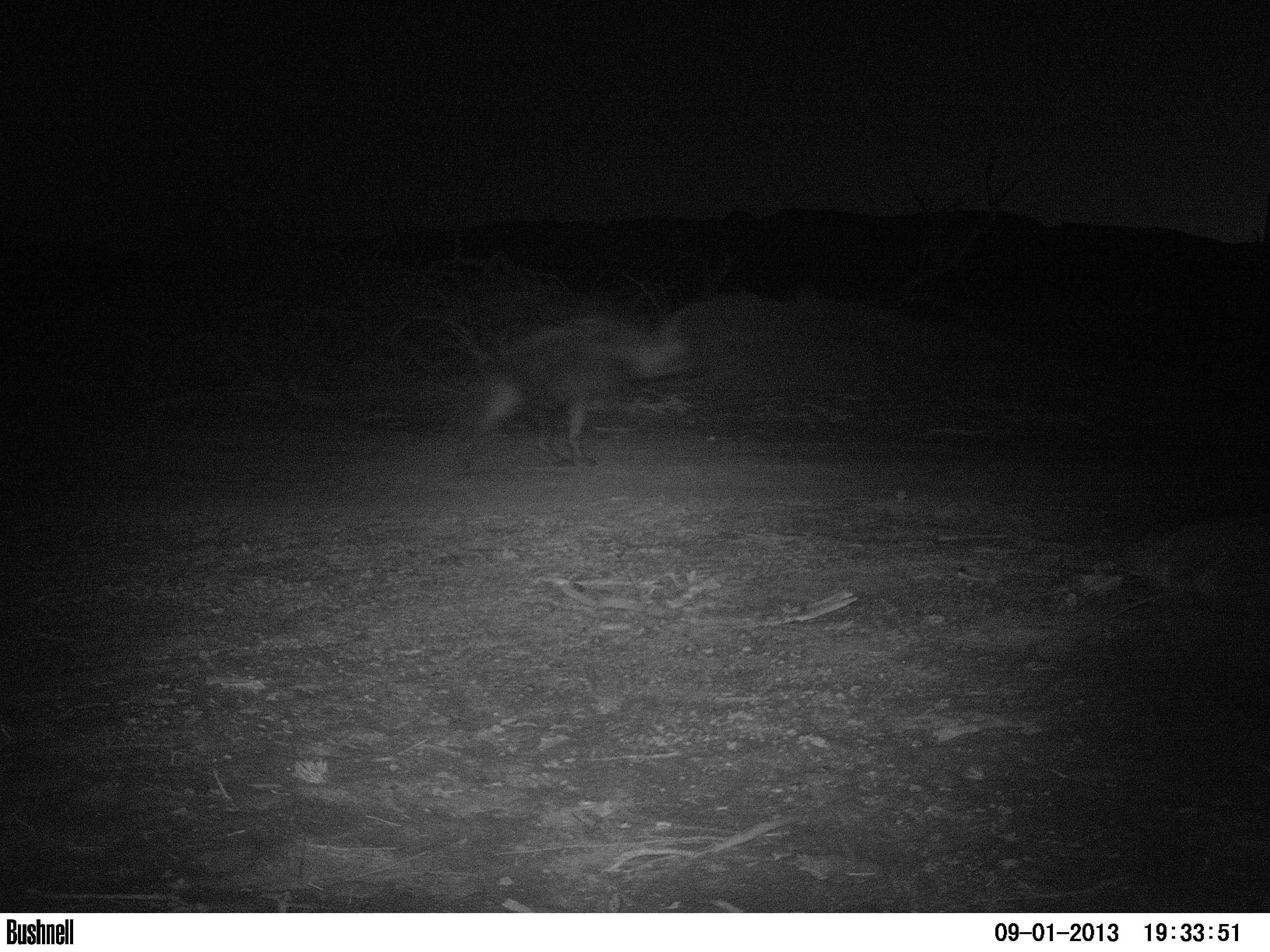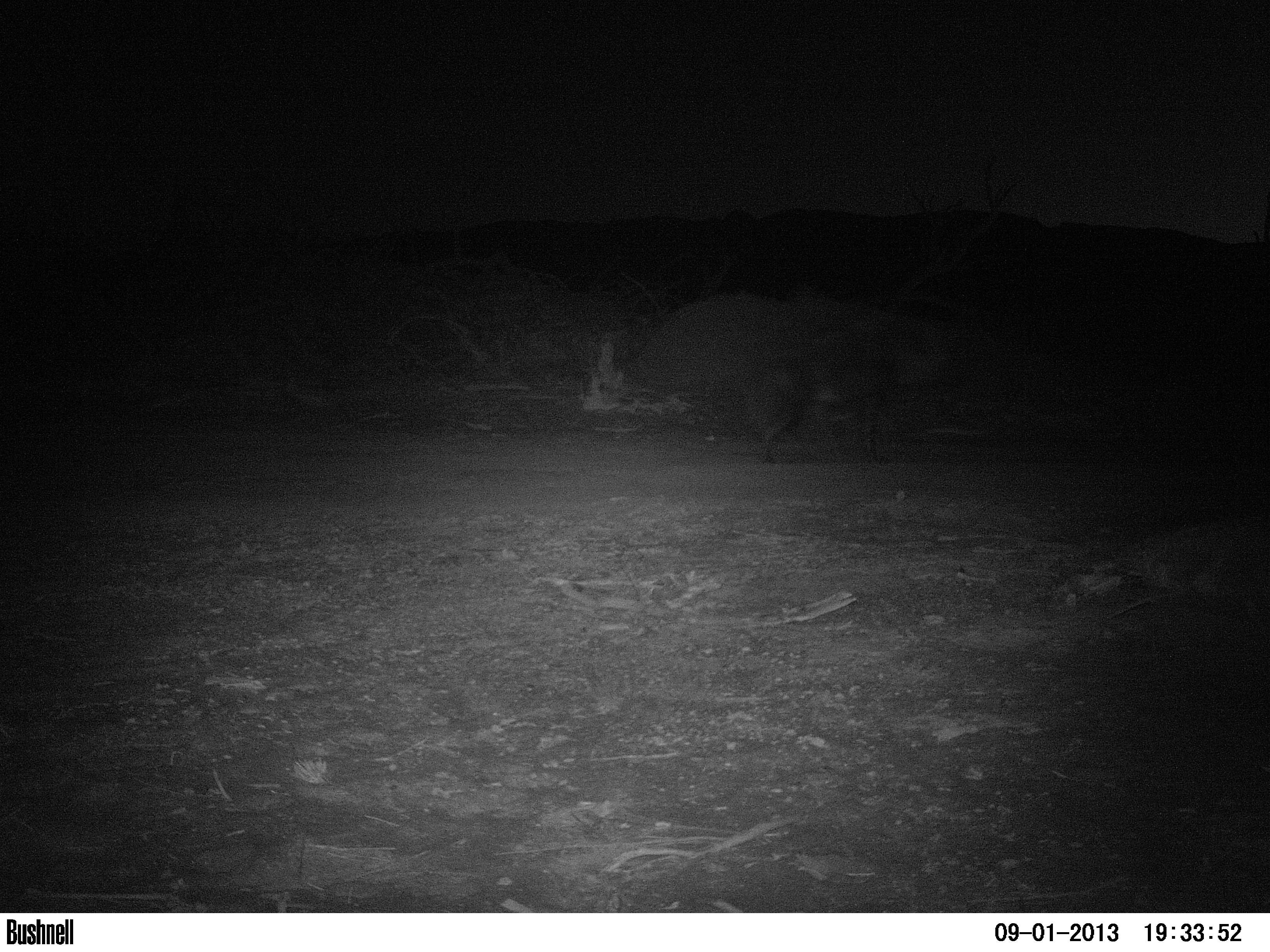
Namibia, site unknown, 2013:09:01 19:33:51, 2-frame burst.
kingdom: Animalia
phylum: Chordata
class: Mammalia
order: Carnivora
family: Hyaenidae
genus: Parahyaena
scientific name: Parahyaena brunnea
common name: brown hyena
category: hyaena brunnea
Hyaena brunnea (brown hyena) (Parahyaena brunnea).